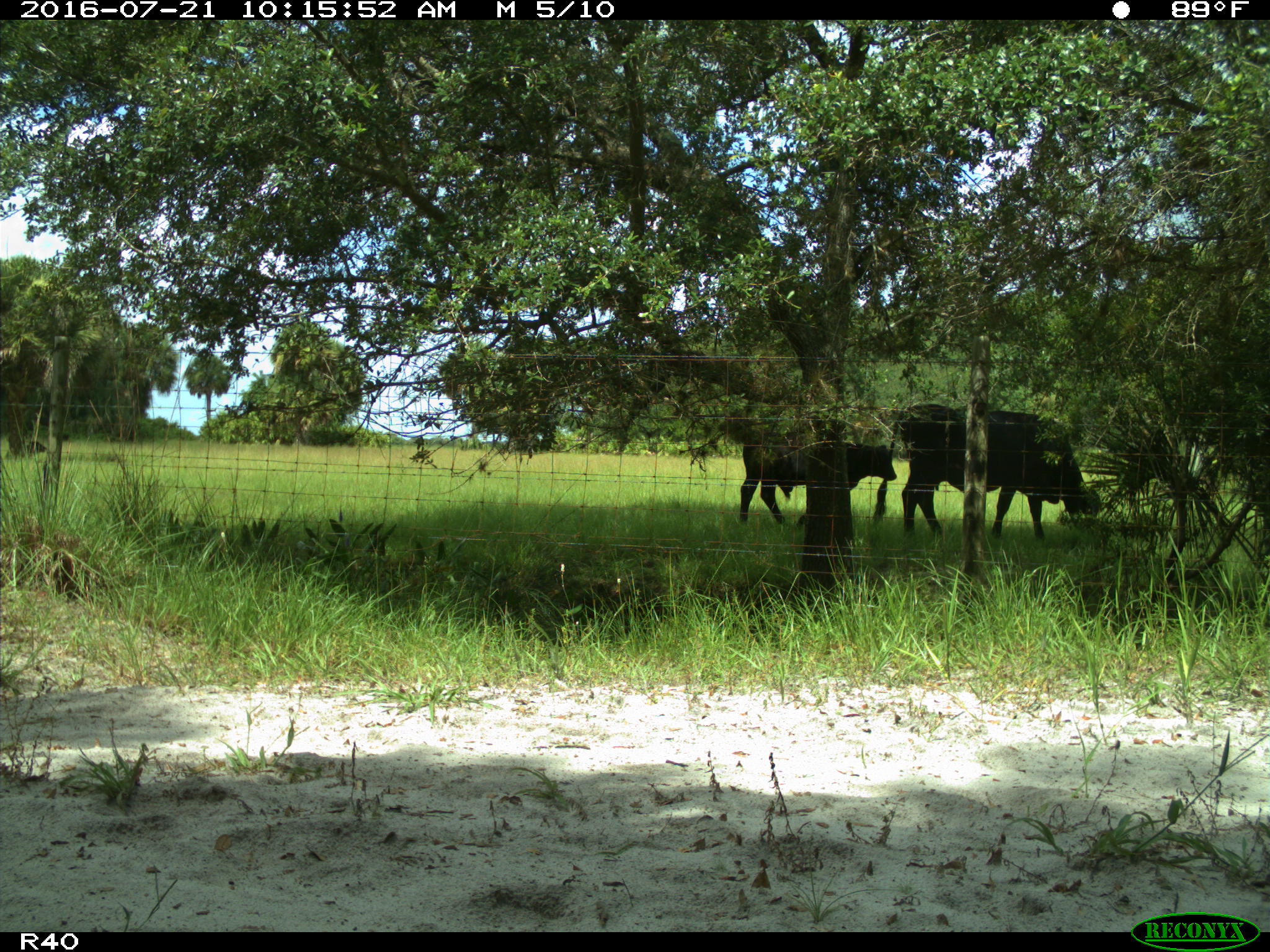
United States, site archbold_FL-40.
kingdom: Animalia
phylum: Chordata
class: Mammalia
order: Artiodactyla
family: Bovidae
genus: Bos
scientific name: Bos taurus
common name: domestic cow